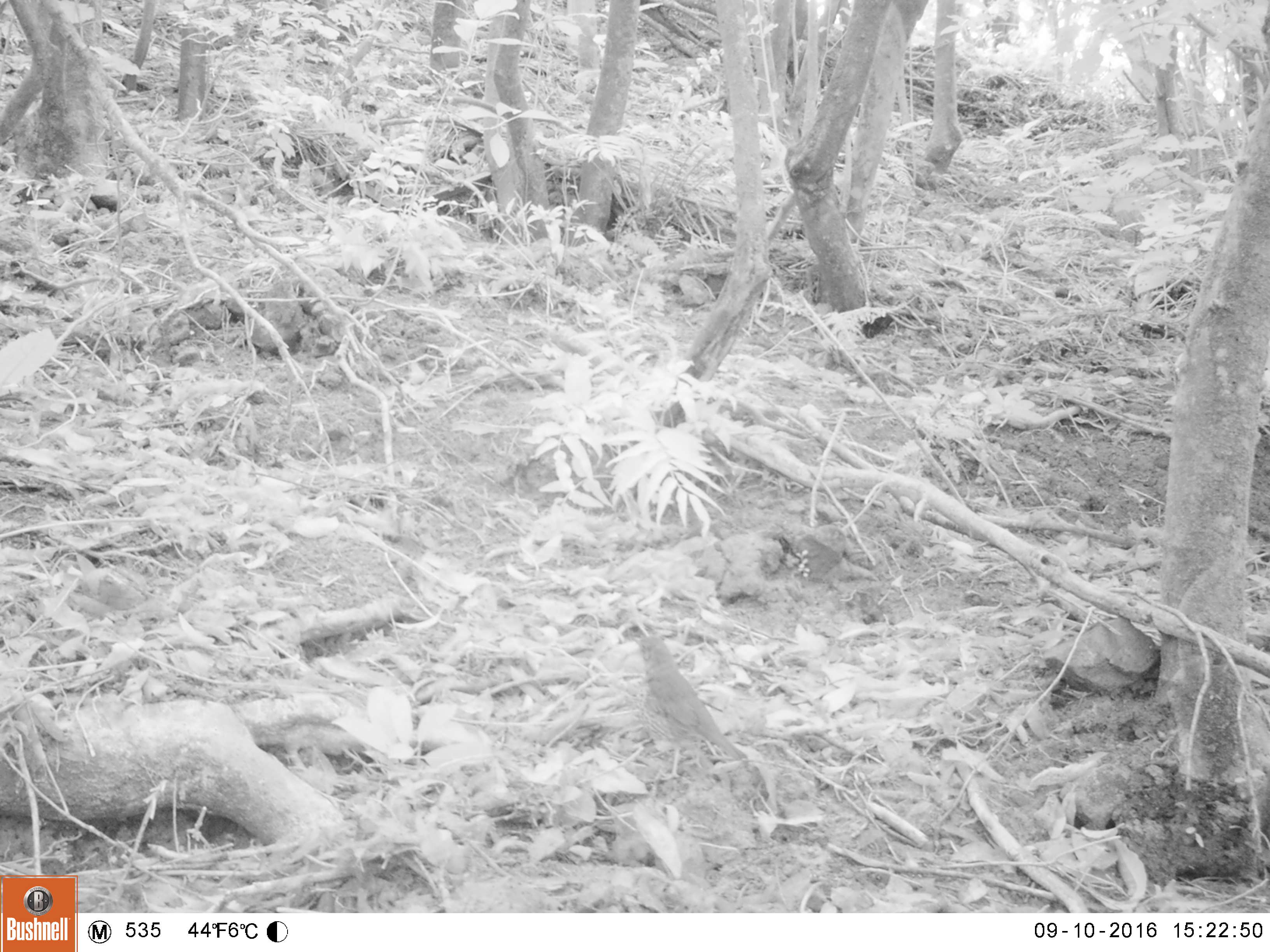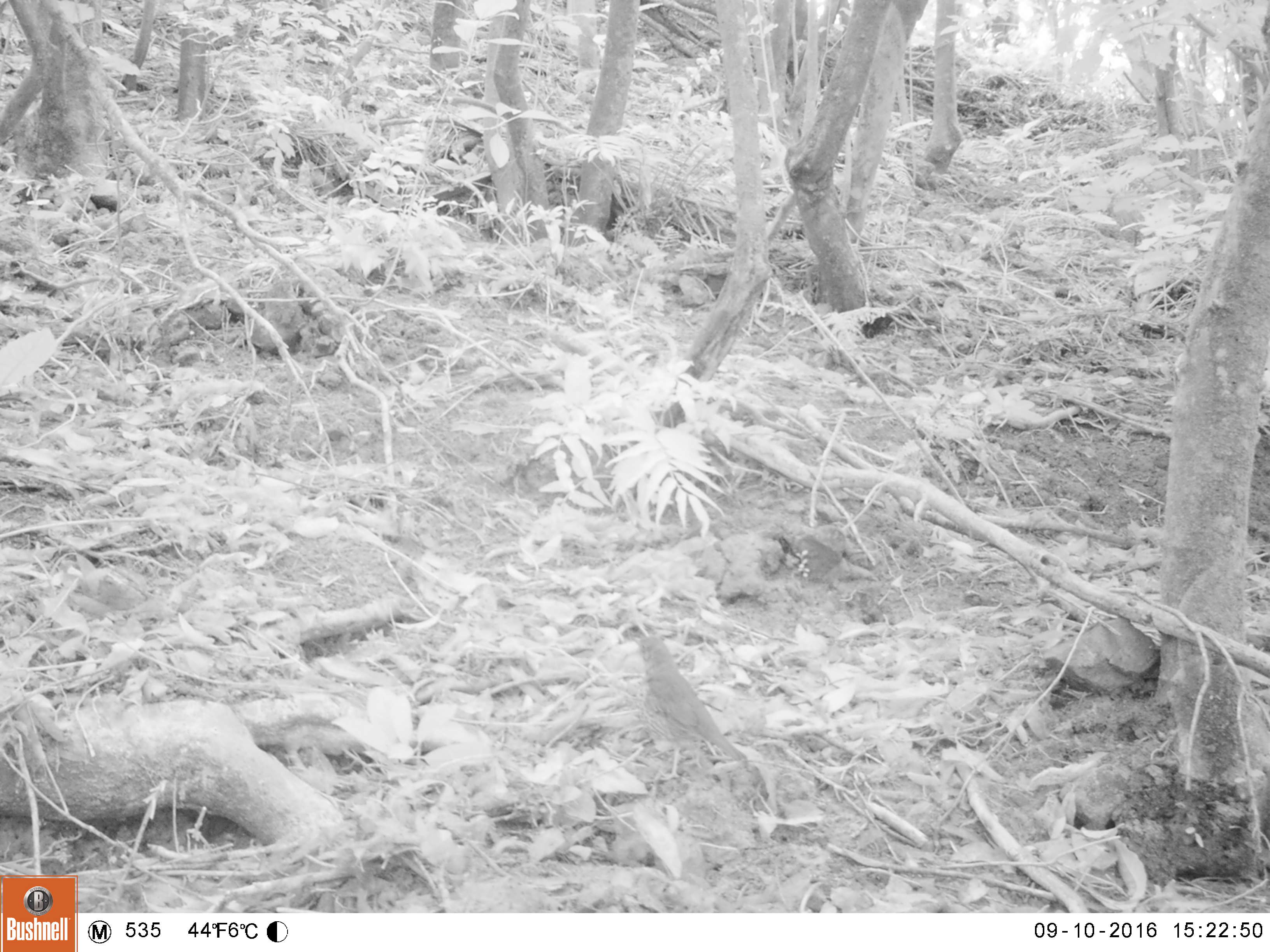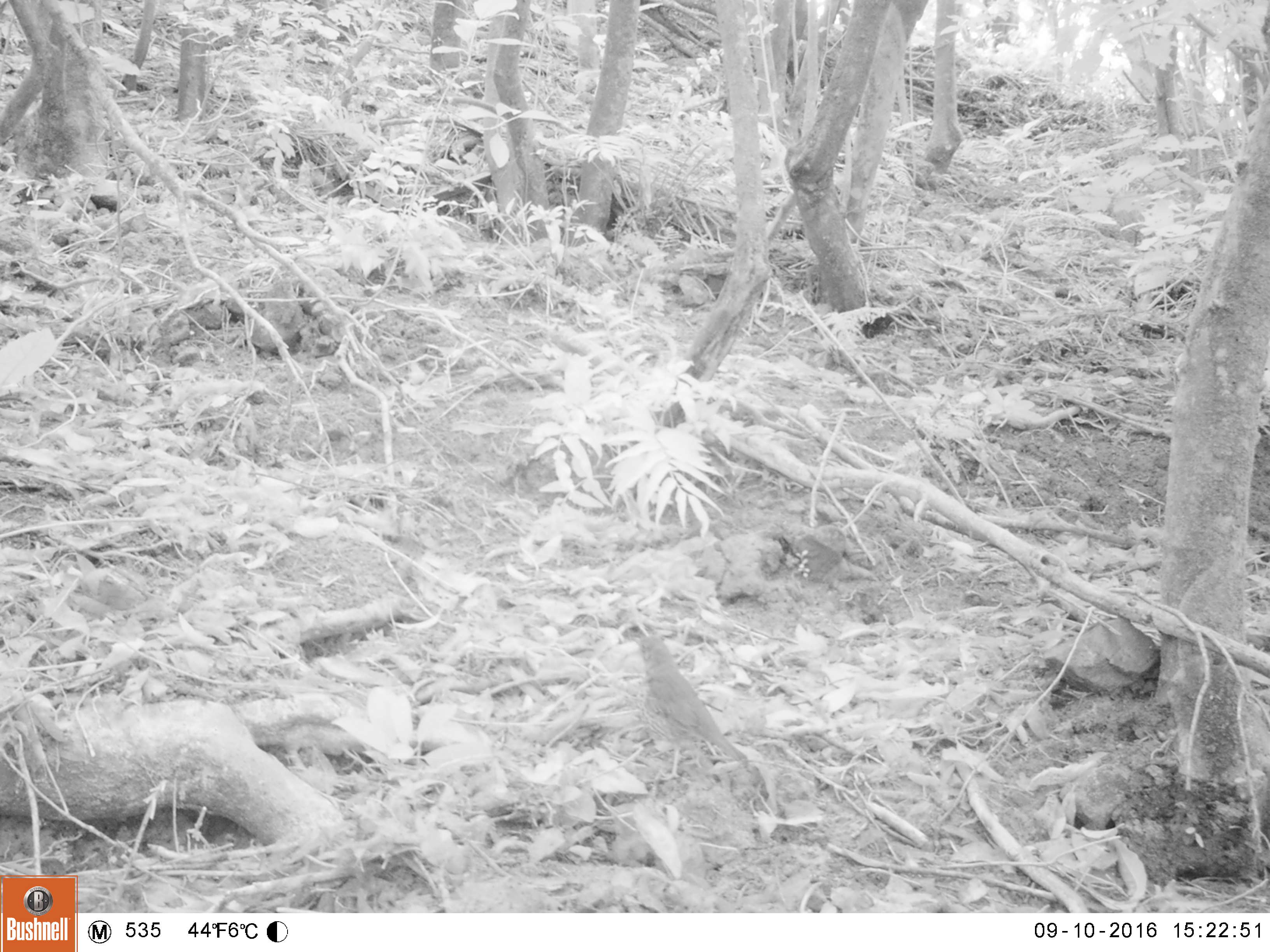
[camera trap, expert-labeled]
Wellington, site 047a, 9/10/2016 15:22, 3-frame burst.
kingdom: Animalia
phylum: Chordata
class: Aves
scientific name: Aves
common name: bird